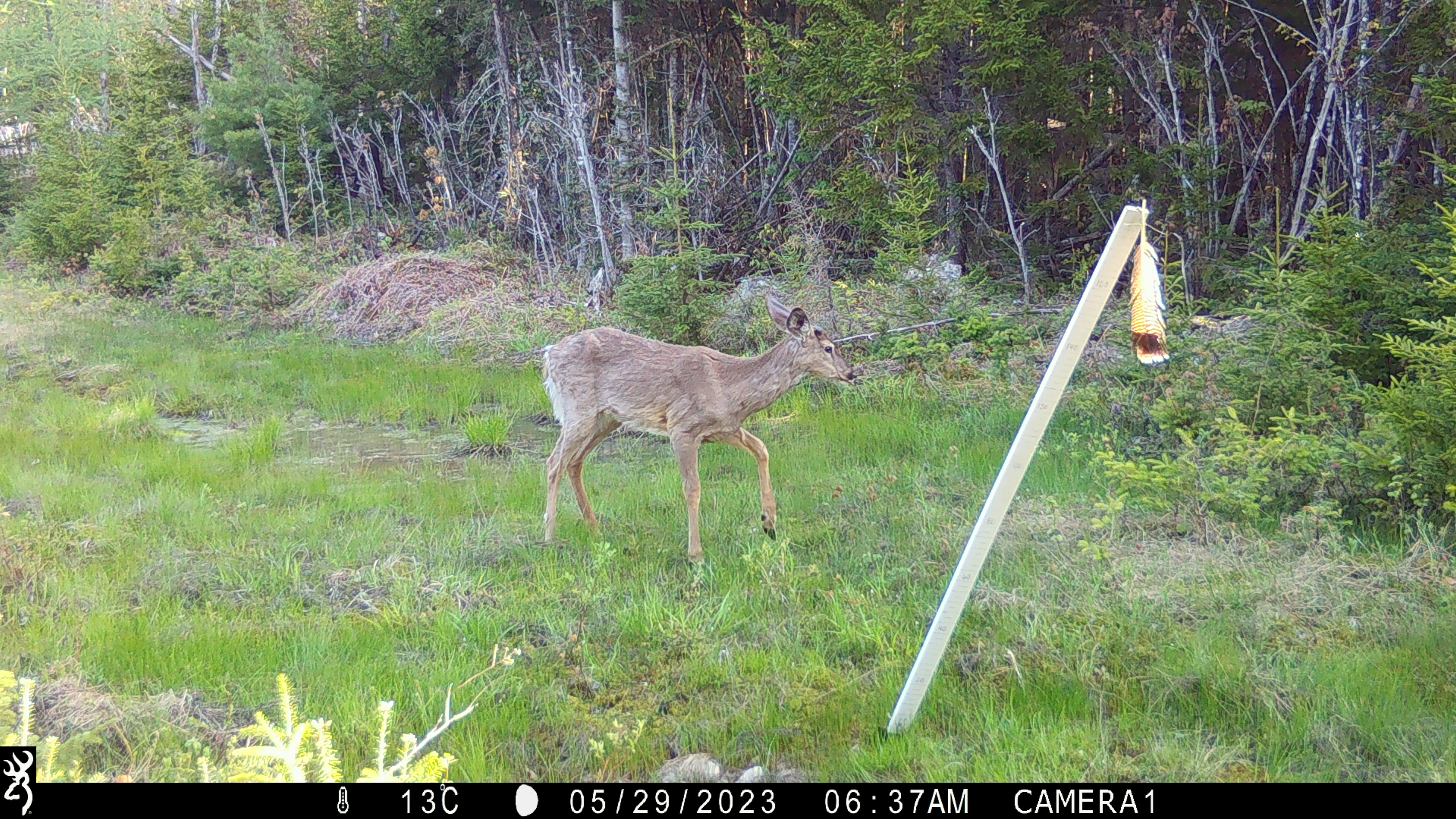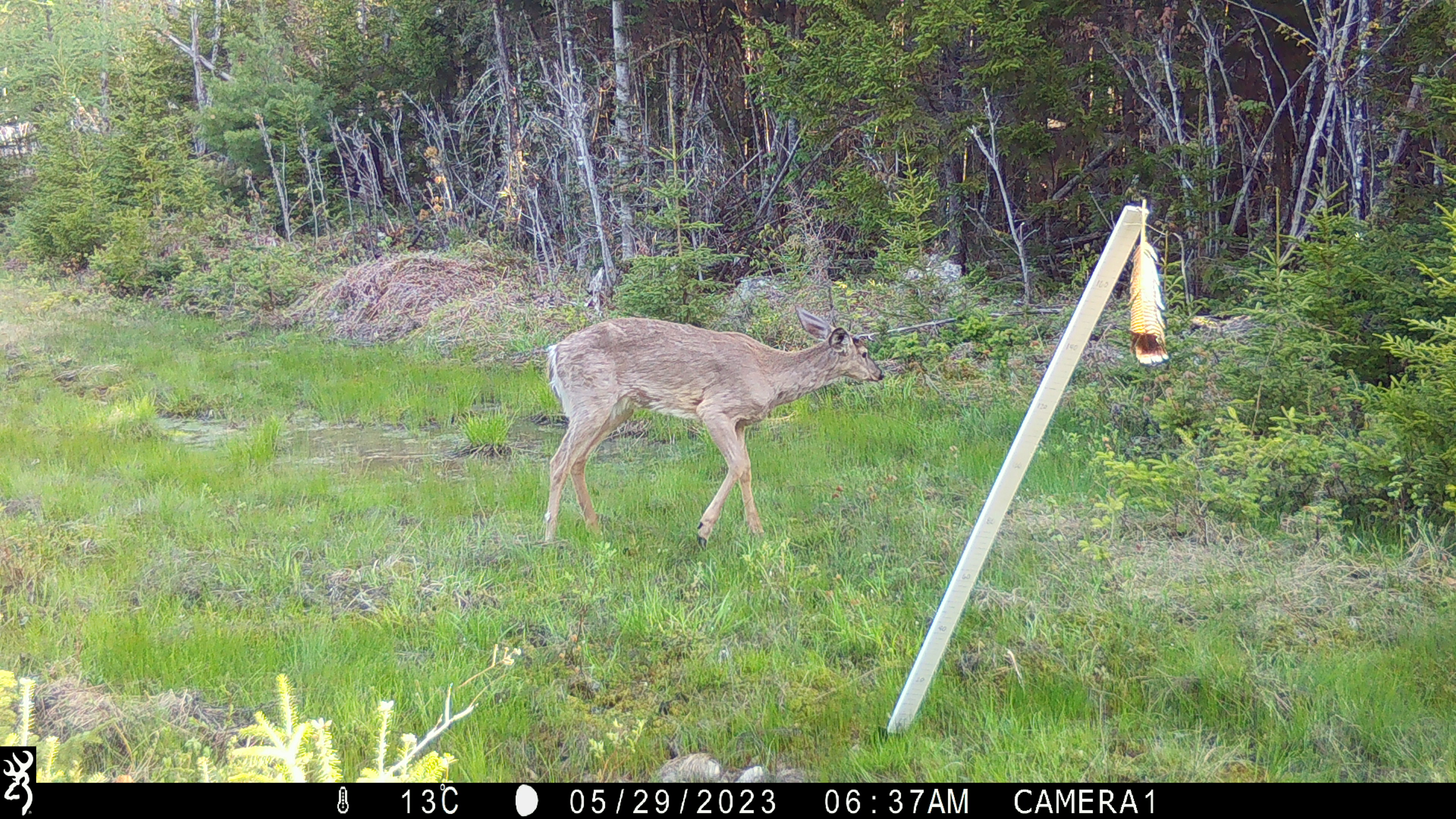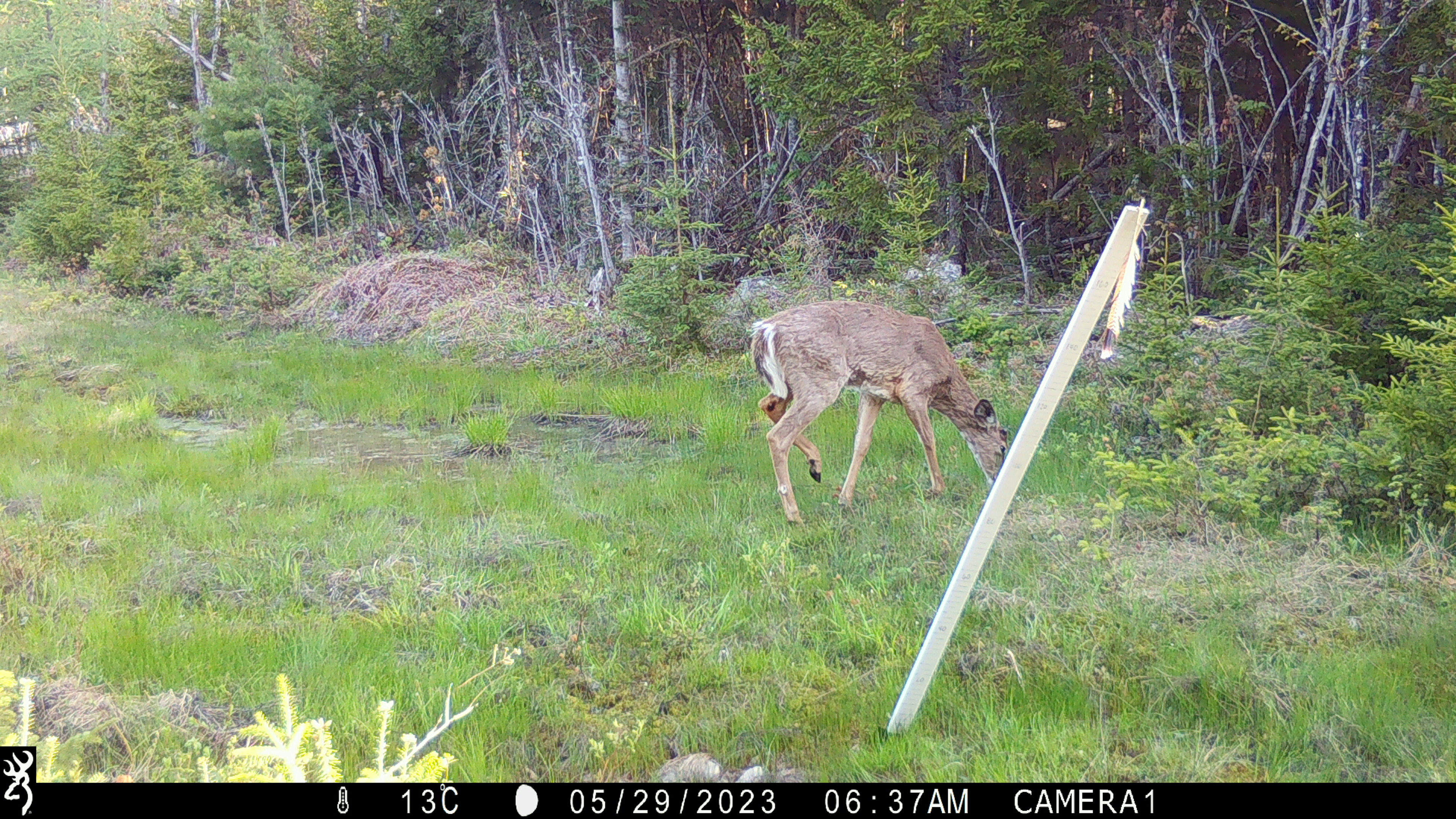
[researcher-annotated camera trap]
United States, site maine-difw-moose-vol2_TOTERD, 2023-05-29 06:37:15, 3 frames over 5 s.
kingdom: Animalia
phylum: Chordata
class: Mammalia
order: Artiodactyla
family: Cervidae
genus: Odocoileus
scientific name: Odocoileus virginianus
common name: white-tailed deer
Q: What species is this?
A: White-tailed deer (Odocoileus virginianus).